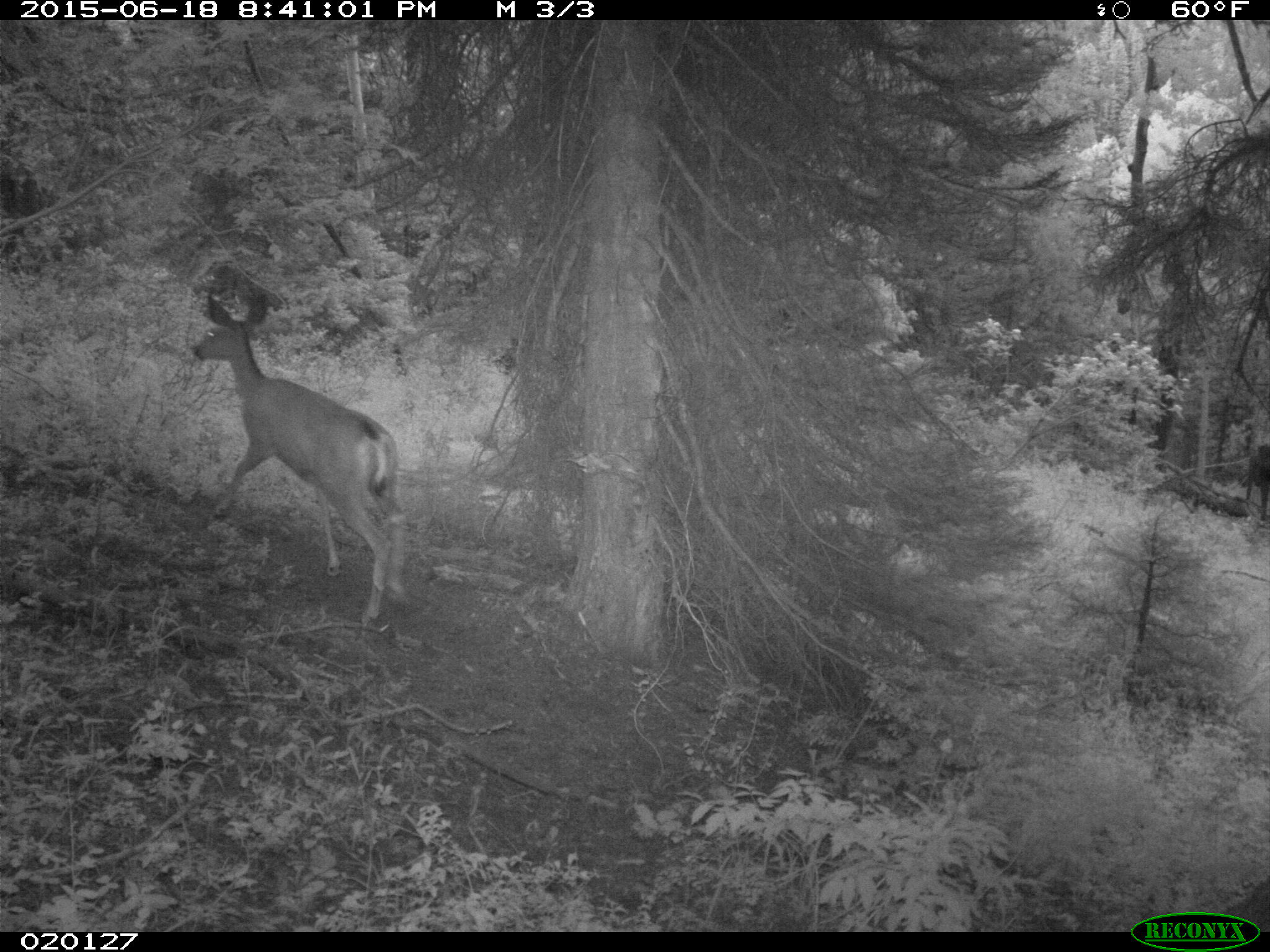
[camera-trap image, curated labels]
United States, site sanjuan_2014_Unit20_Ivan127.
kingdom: Animalia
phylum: Chordata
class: Mammalia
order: Artiodactyla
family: Cervidae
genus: Odocoileus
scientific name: Odocoileus hemionus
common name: mule deer